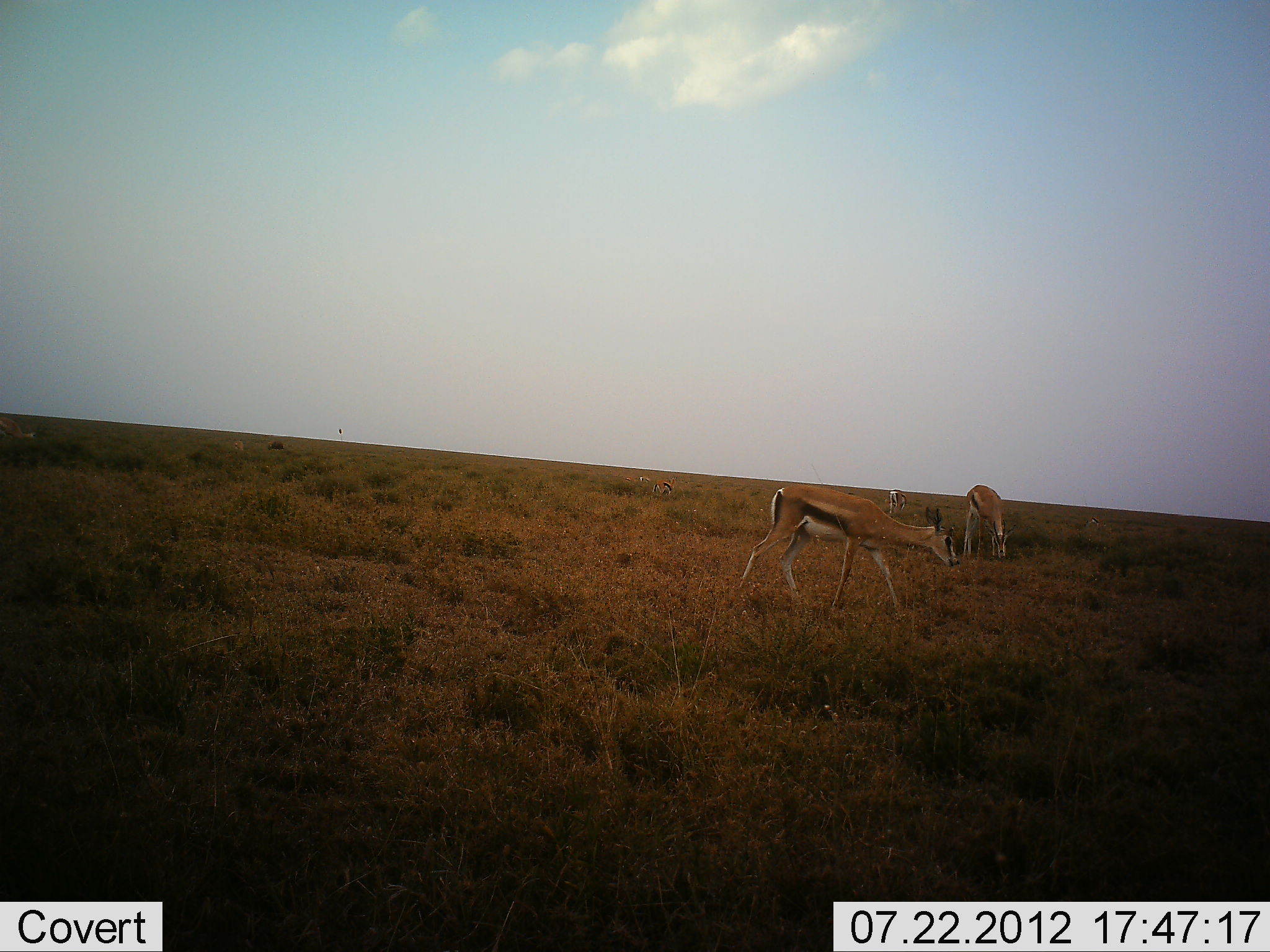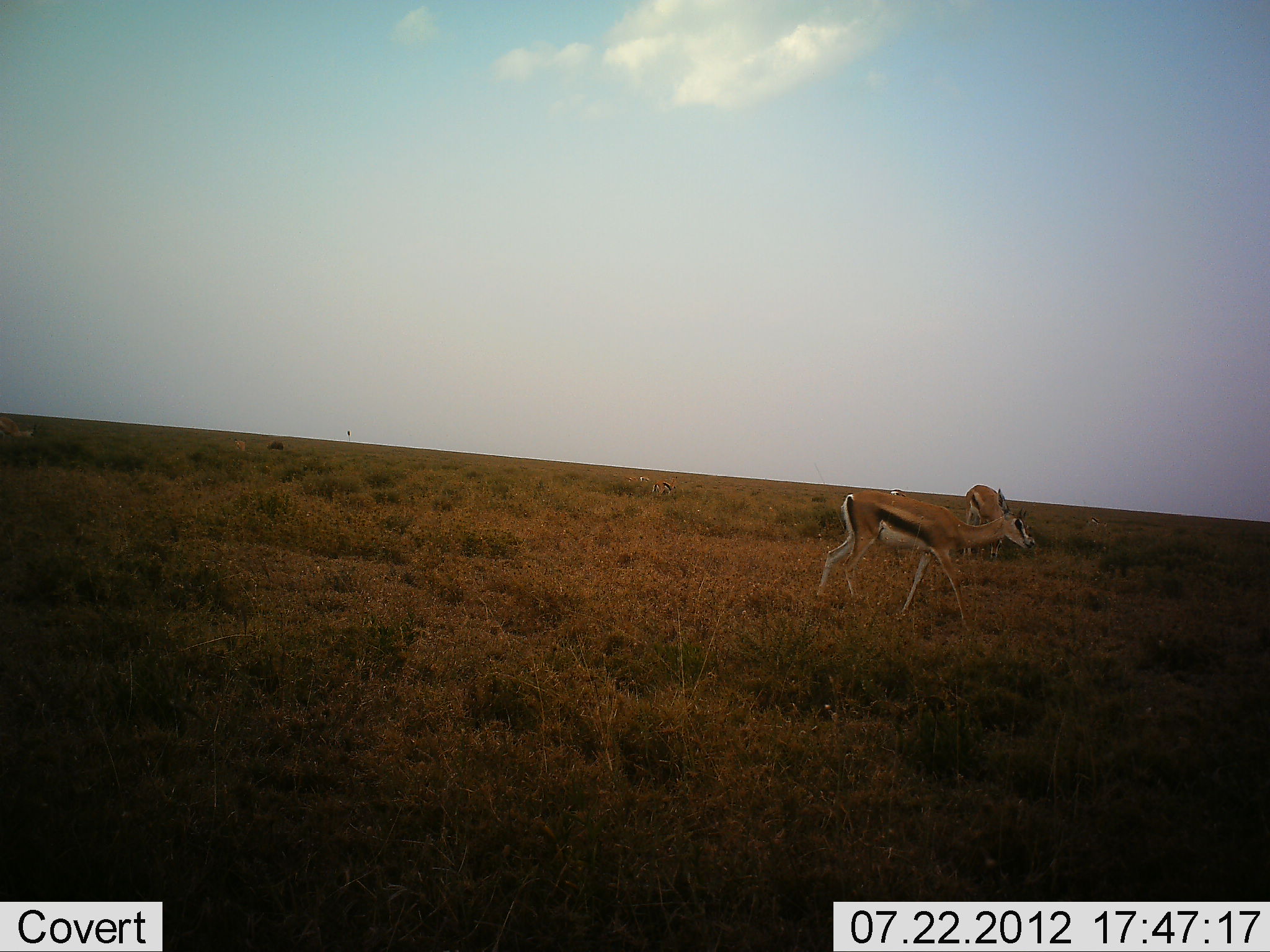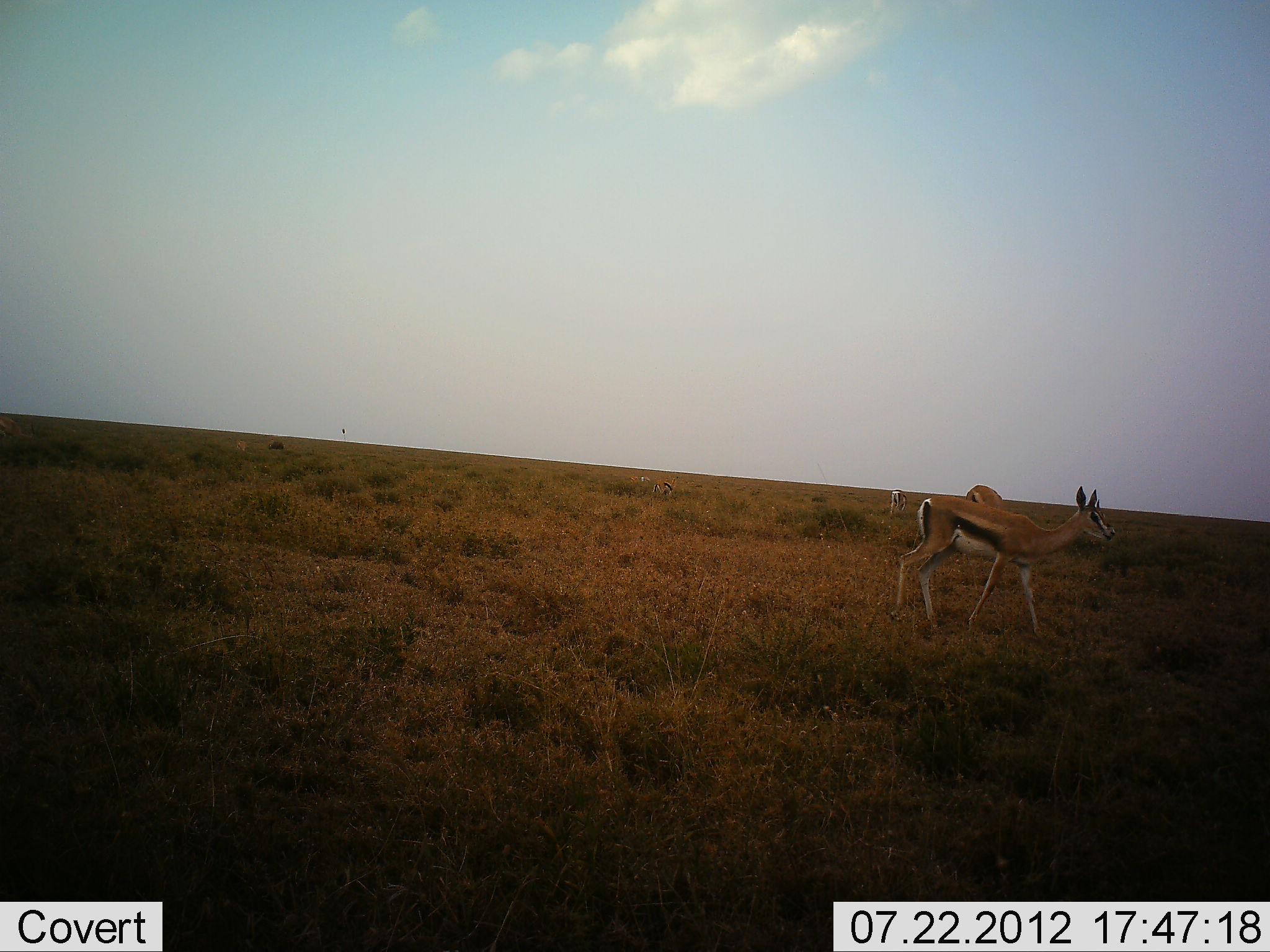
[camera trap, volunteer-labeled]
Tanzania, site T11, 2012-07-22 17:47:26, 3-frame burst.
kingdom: Animalia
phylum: Chordata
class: Mammalia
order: Artiodactyla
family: Bovidae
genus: Eudorcas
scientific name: Eudorcas thomsonii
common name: thomson's gazelle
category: gazellethomsons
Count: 3.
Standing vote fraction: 60%.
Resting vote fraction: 0%.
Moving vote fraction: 80%.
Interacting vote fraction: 0%.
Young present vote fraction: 0%.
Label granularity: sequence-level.